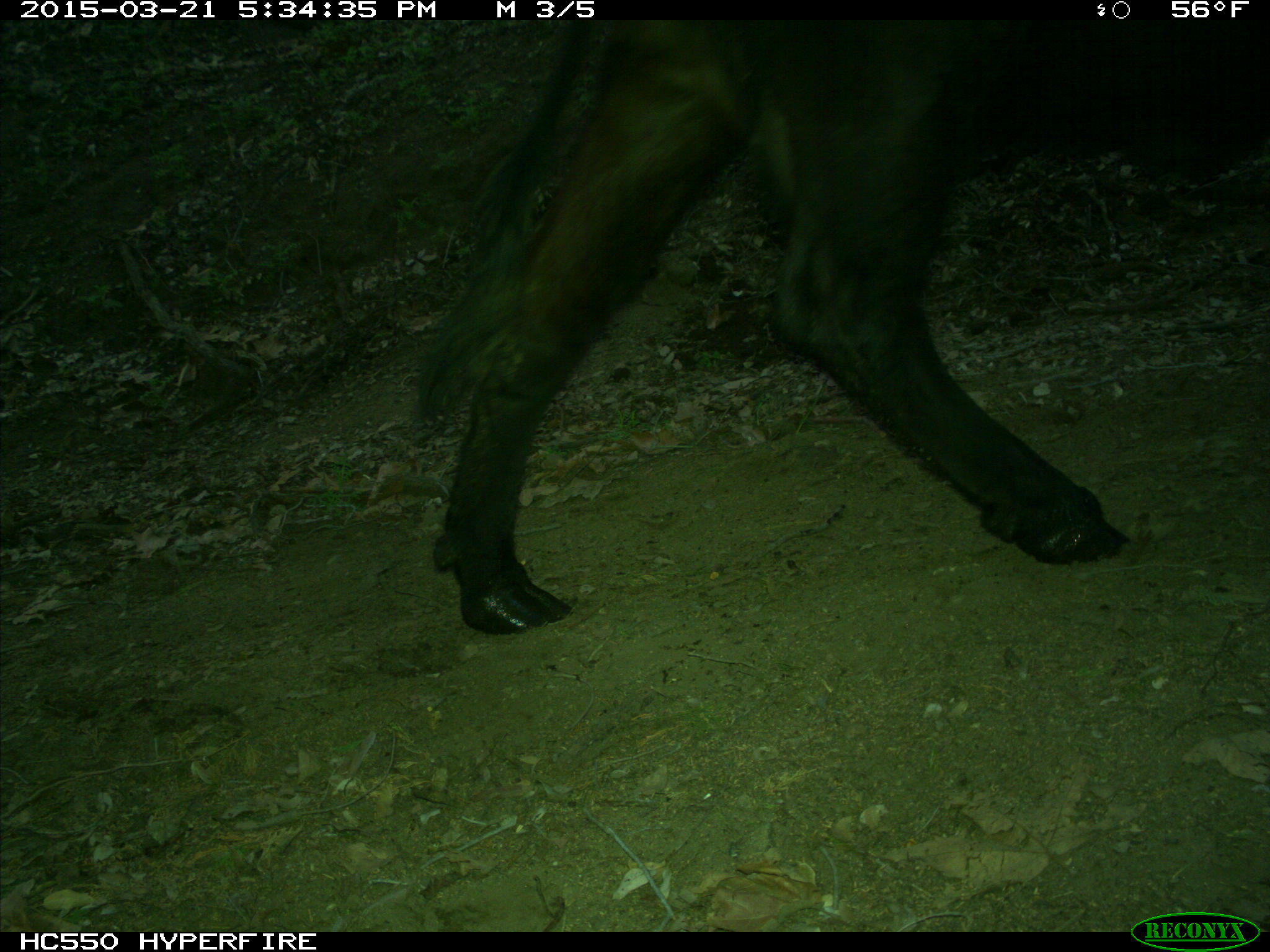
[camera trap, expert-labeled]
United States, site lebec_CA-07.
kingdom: Animalia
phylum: Chordata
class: Mammalia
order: Artiodactyla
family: Bovidae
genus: Bos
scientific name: Bos taurus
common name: domestic cow